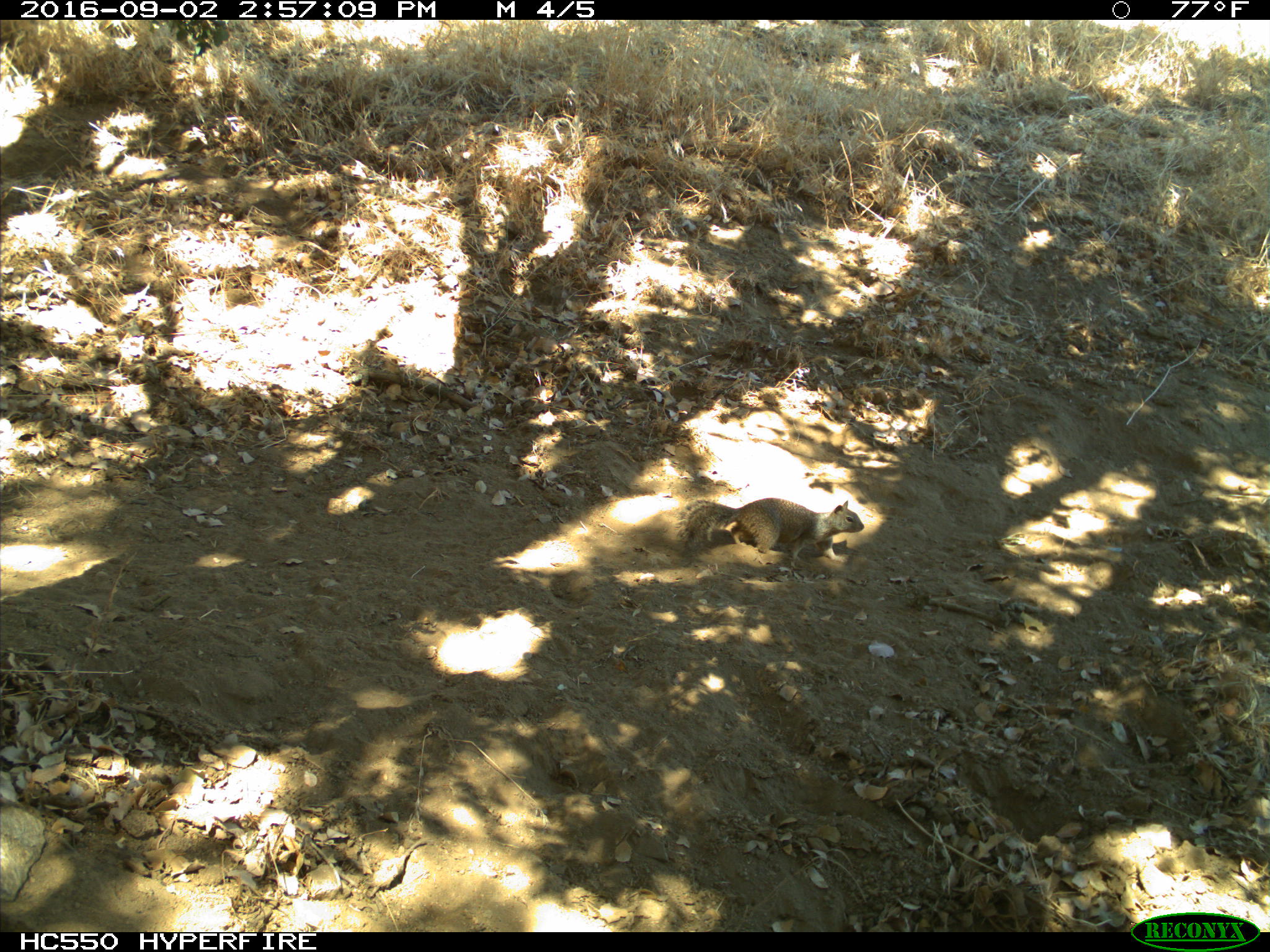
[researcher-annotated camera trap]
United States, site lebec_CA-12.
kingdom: Animalia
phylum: Chordata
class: Mammalia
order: Rodentia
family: Sciuridae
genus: Otospermophilus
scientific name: Otospermophilus beecheyi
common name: california ground squirrel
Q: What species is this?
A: Otospermophilus beecheyi (california ground squirrel).